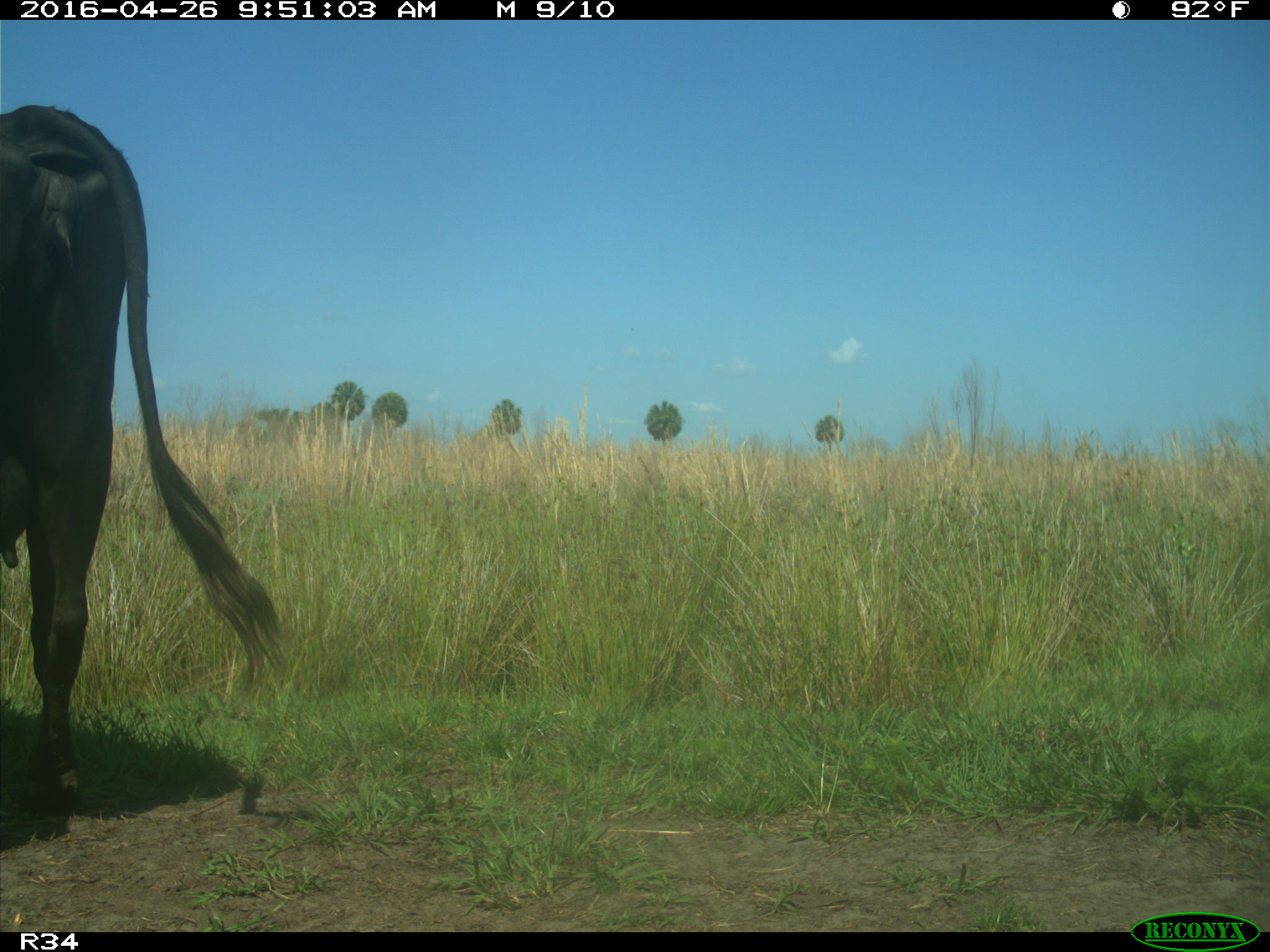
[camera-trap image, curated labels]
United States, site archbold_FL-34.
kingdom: Animalia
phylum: Chordata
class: Mammalia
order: Artiodactyla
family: Bovidae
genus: Bos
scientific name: Bos taurus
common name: domestic cow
Bos taurus (domestic cow).